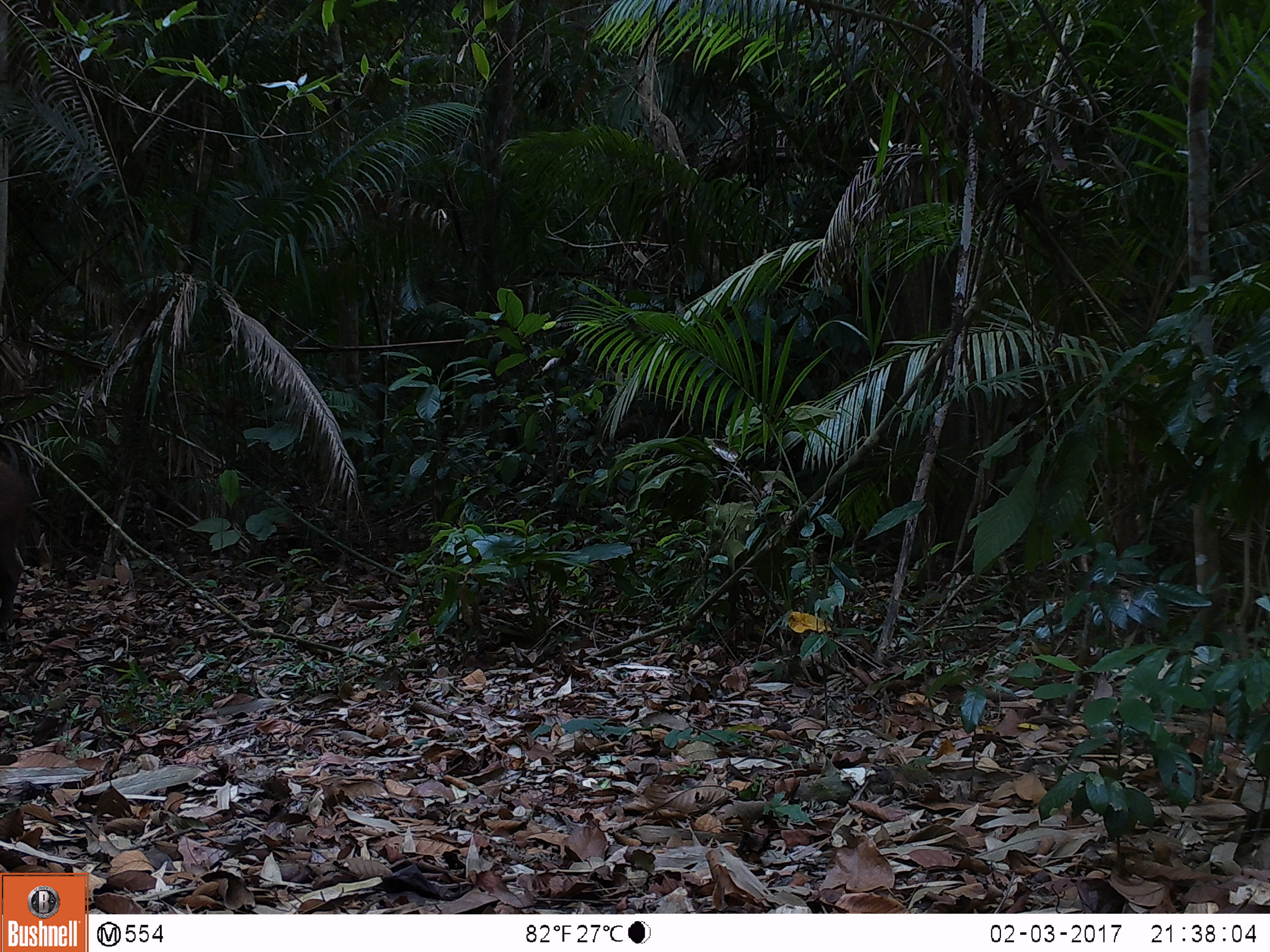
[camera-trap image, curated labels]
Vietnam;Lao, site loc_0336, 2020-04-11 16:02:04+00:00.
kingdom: Animalia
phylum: Chordata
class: Mammalia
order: Artiodactyla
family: Suidae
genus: Sus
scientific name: Sus scrofa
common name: eurasian wild pig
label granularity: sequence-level